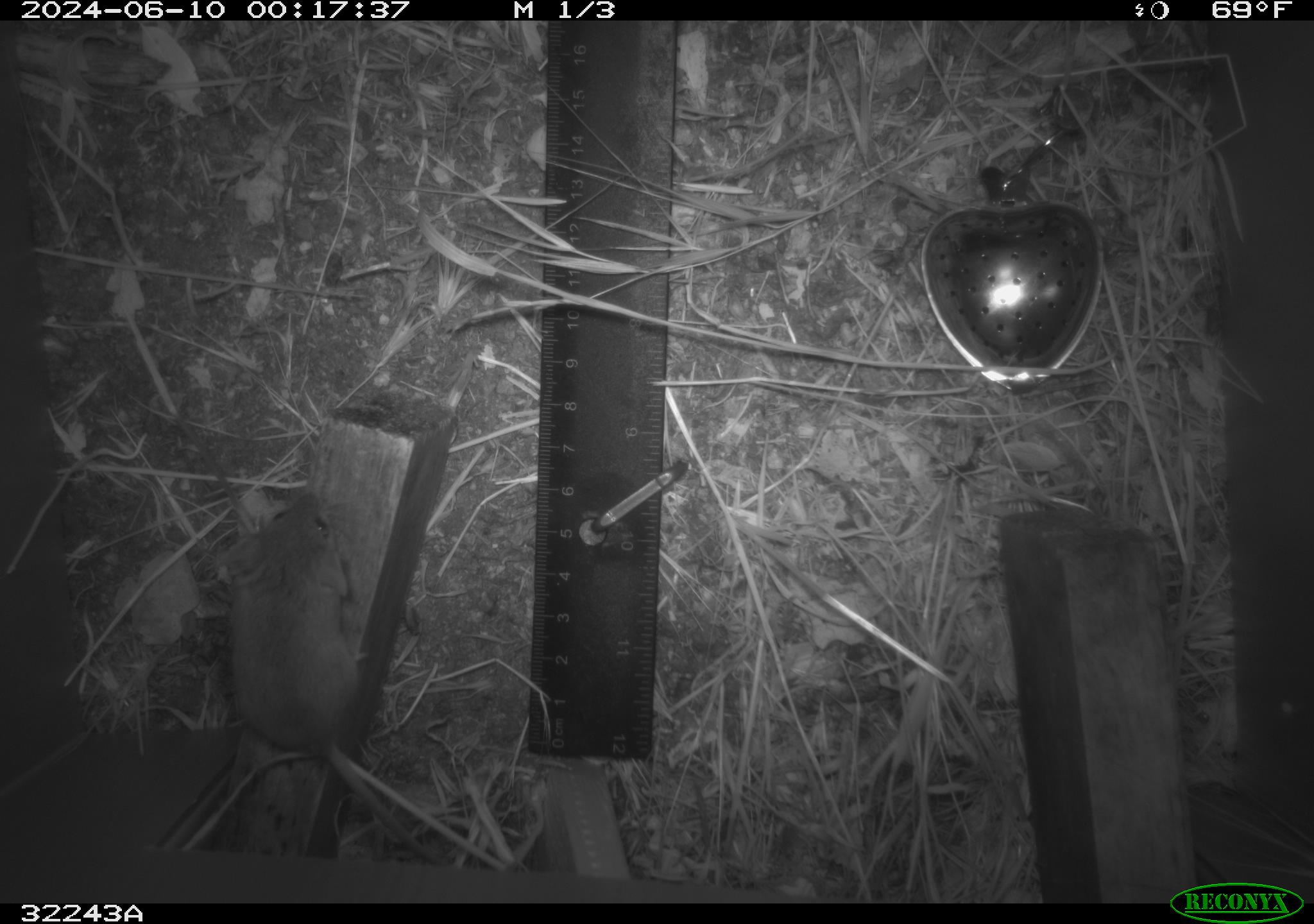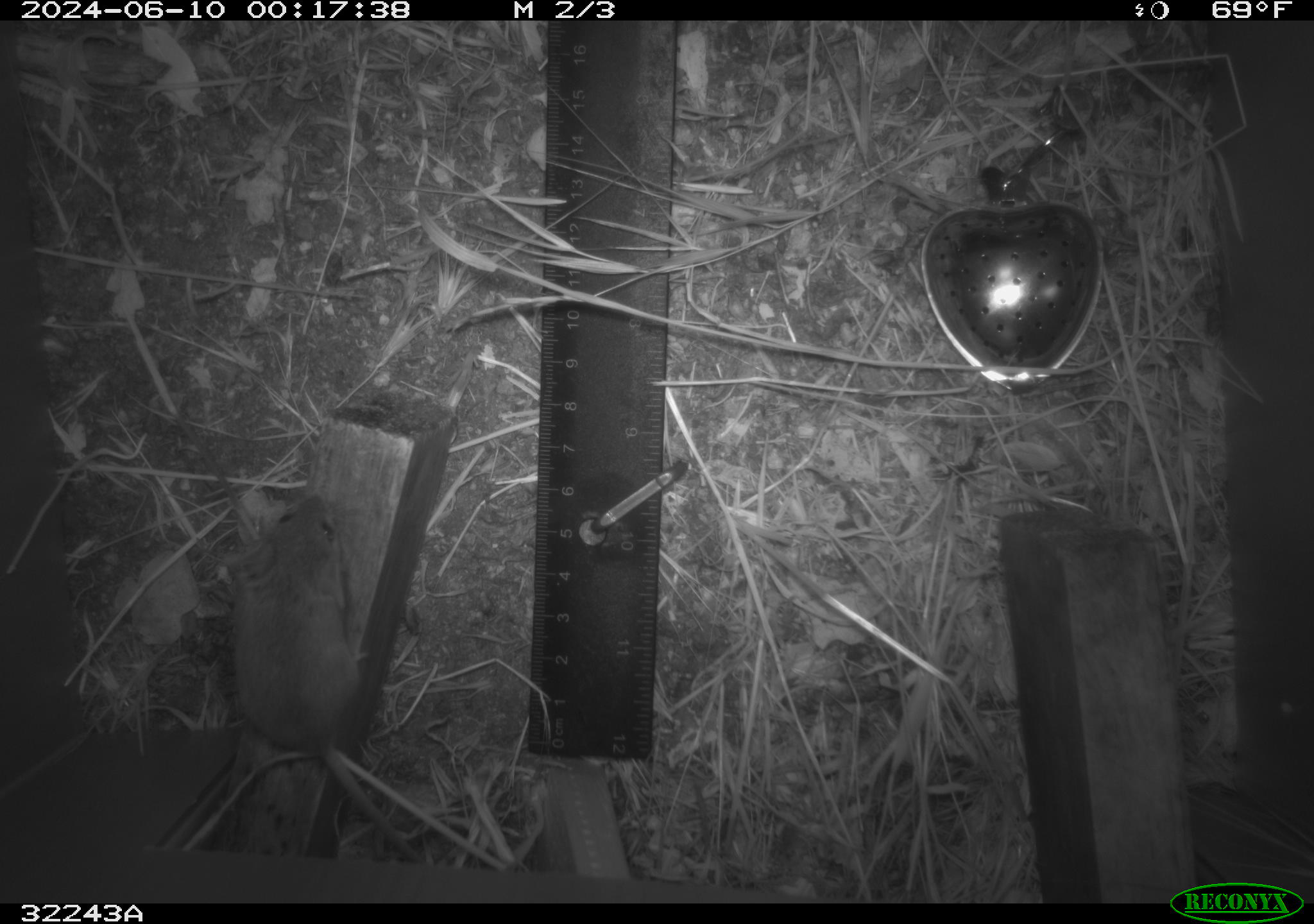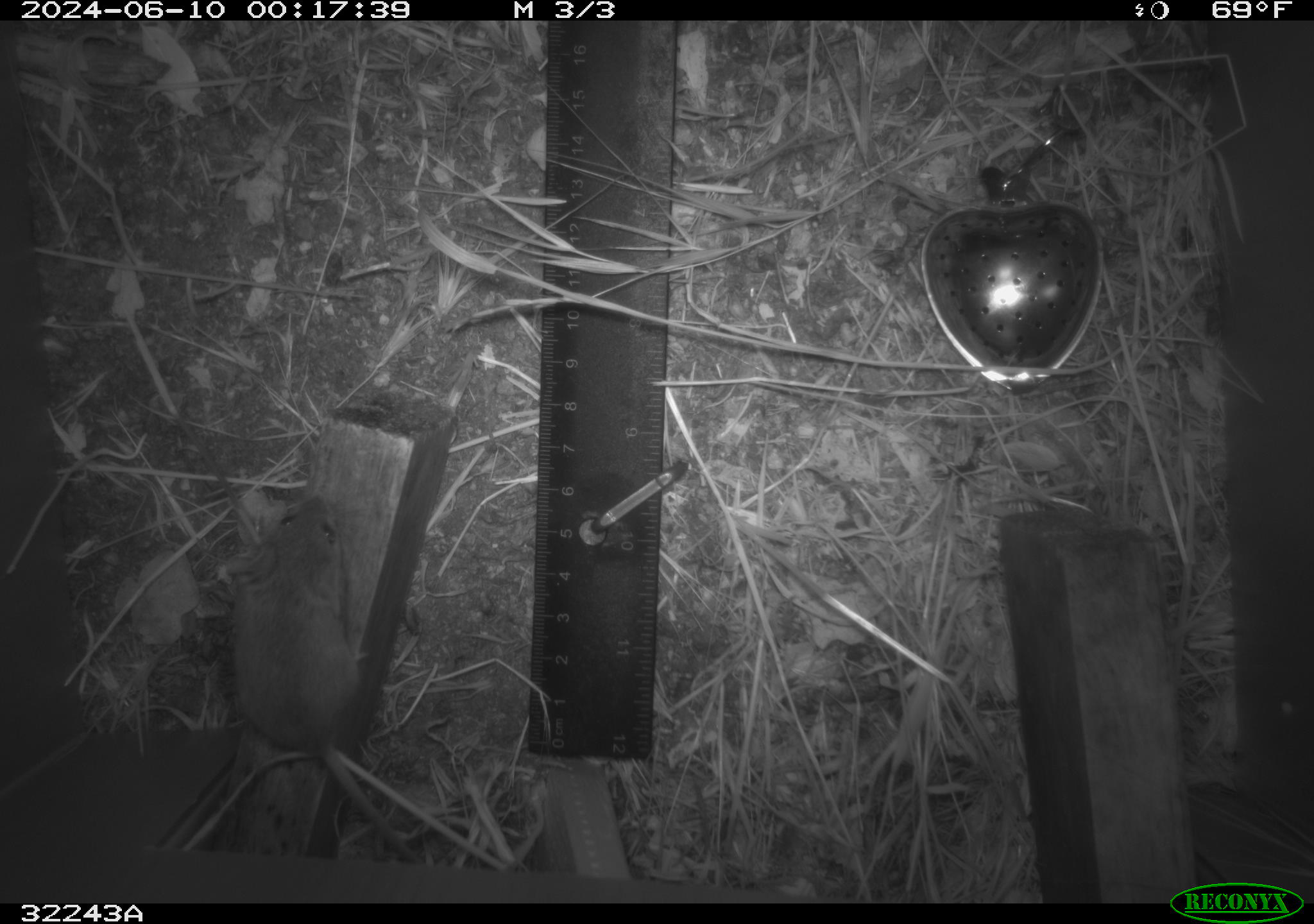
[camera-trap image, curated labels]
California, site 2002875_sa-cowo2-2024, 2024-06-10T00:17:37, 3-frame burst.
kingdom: Animalia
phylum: Chordata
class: Mammalia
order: Rodentia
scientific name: Rodentia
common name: rodent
Rodent (Rodentia).